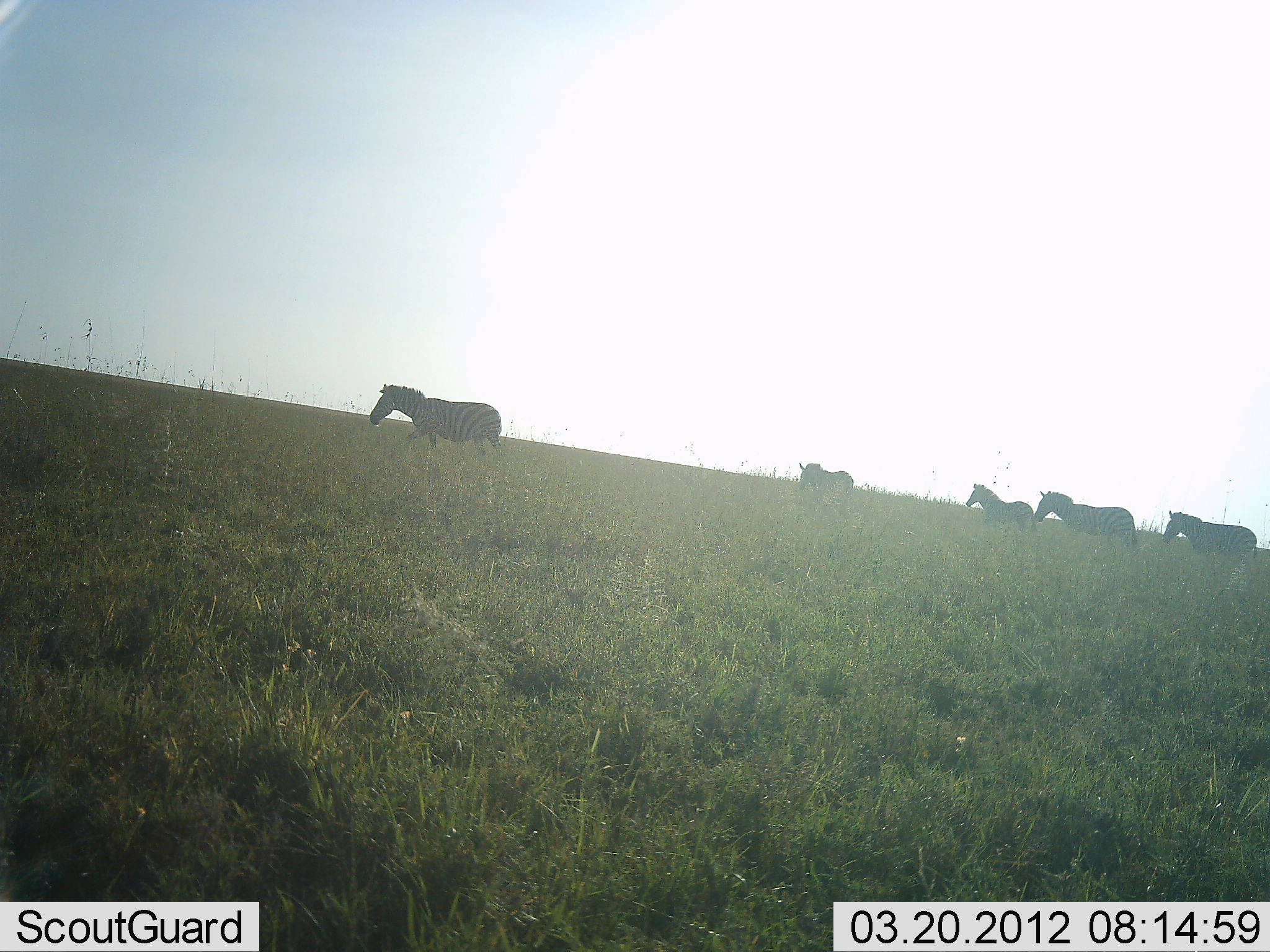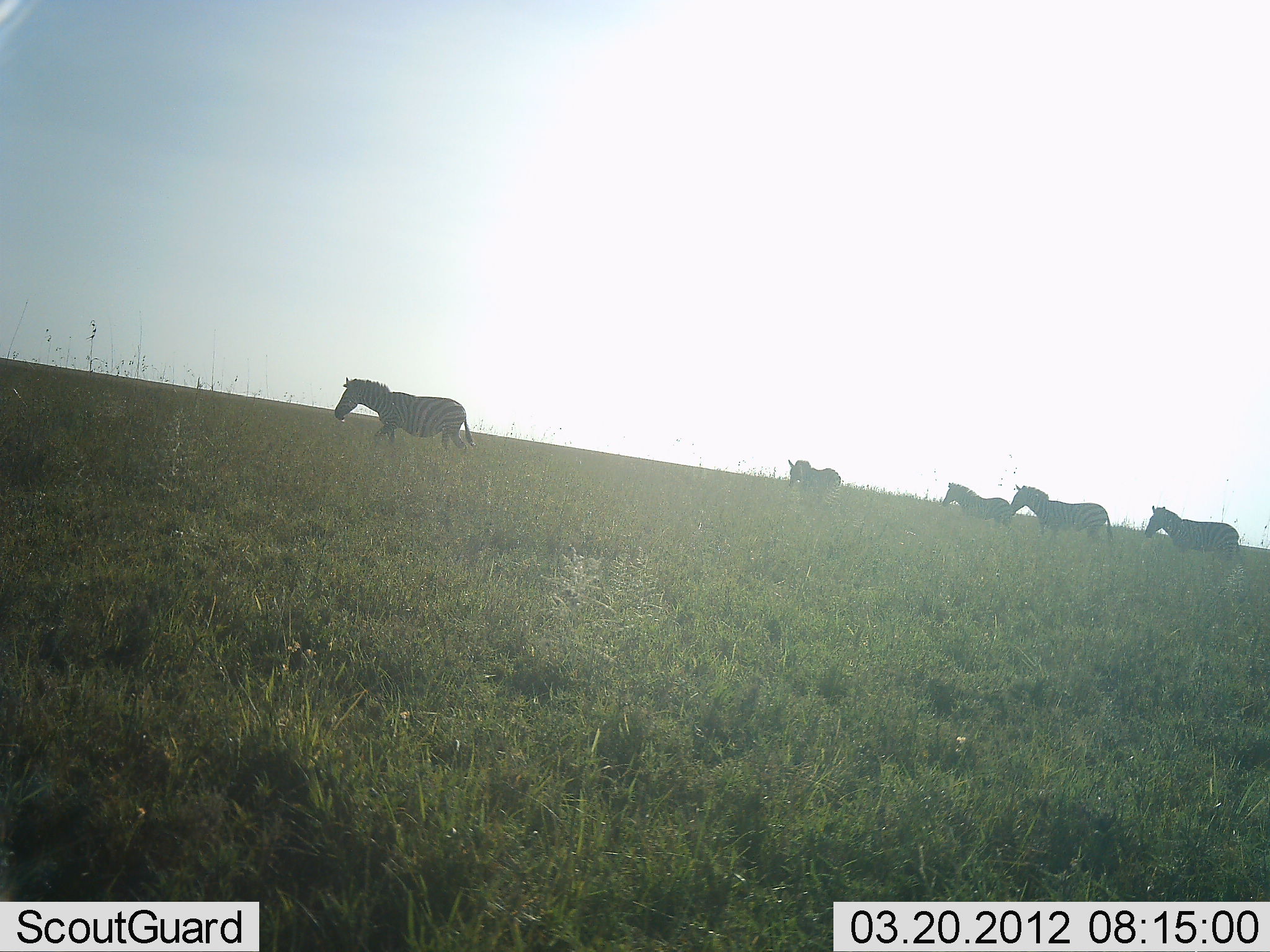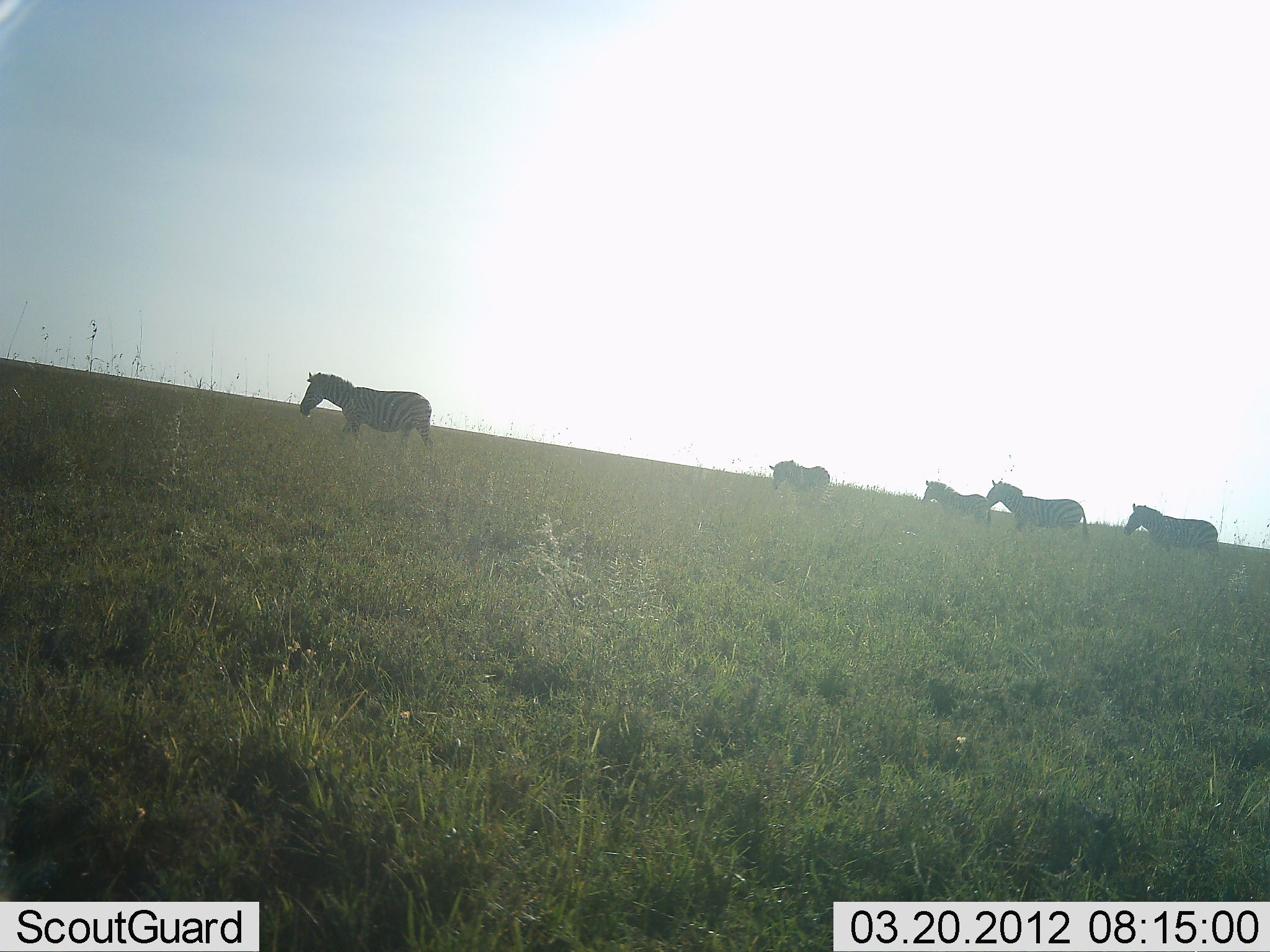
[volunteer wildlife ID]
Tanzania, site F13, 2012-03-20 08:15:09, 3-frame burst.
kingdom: Animalia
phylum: Chordata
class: Mammalia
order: Perissodactyla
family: Equidae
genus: Equus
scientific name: Equus quagga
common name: plains zebra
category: zebra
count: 5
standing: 19%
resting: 0%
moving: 95%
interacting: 0%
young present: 0%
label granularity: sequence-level